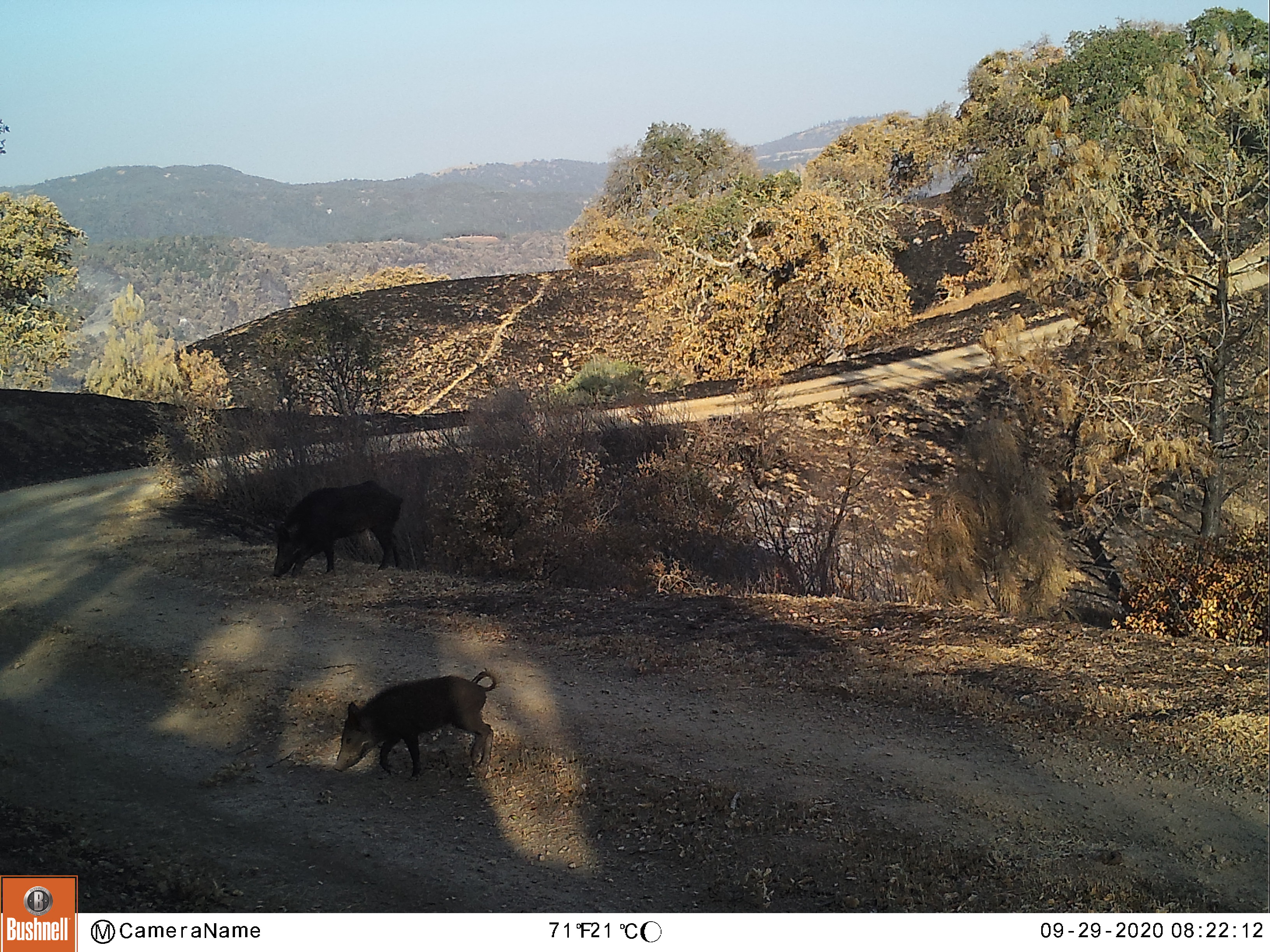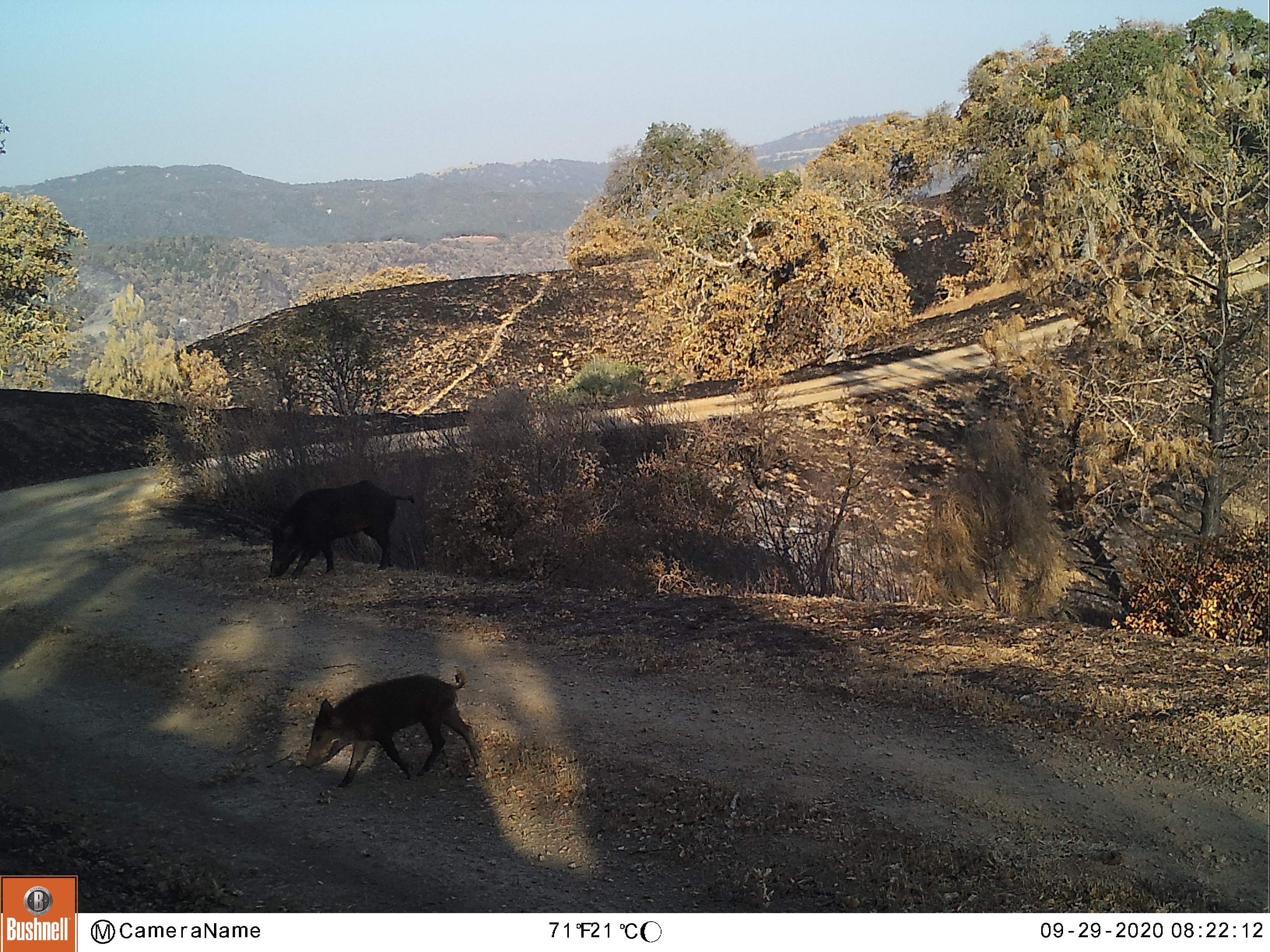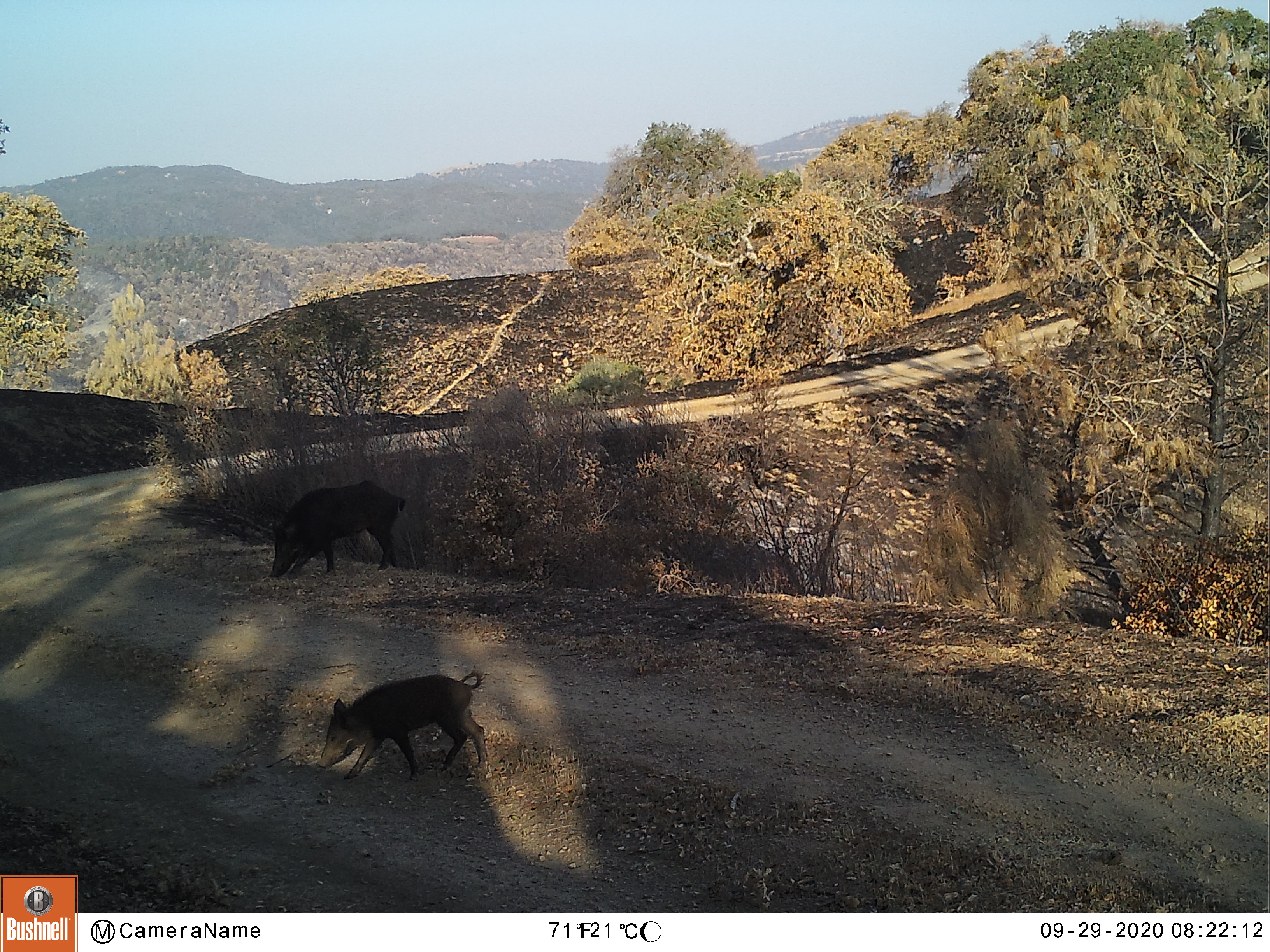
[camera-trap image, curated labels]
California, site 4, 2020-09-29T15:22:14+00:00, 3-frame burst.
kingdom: Animalia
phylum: Chordata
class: Mammalia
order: Artiodactyla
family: Suidae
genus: Sus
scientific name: Sus scrofa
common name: wild boar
Wild boar (Sus scrofa).